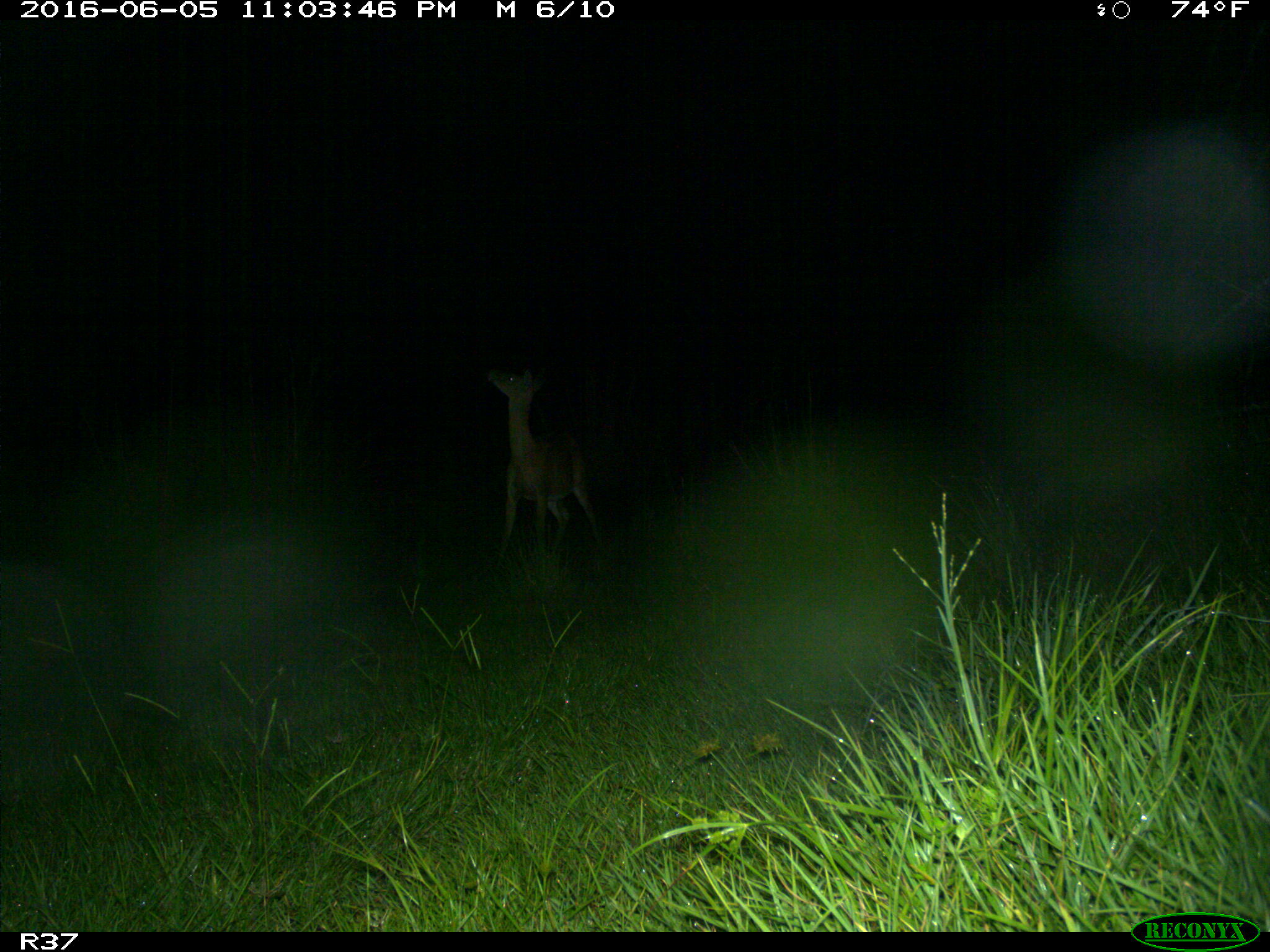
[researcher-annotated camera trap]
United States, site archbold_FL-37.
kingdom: Animalia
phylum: Chordata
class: Mammalia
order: Artiodactyla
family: Cervidae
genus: Odocoileus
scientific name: Odocoileus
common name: deer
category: unidentified deer